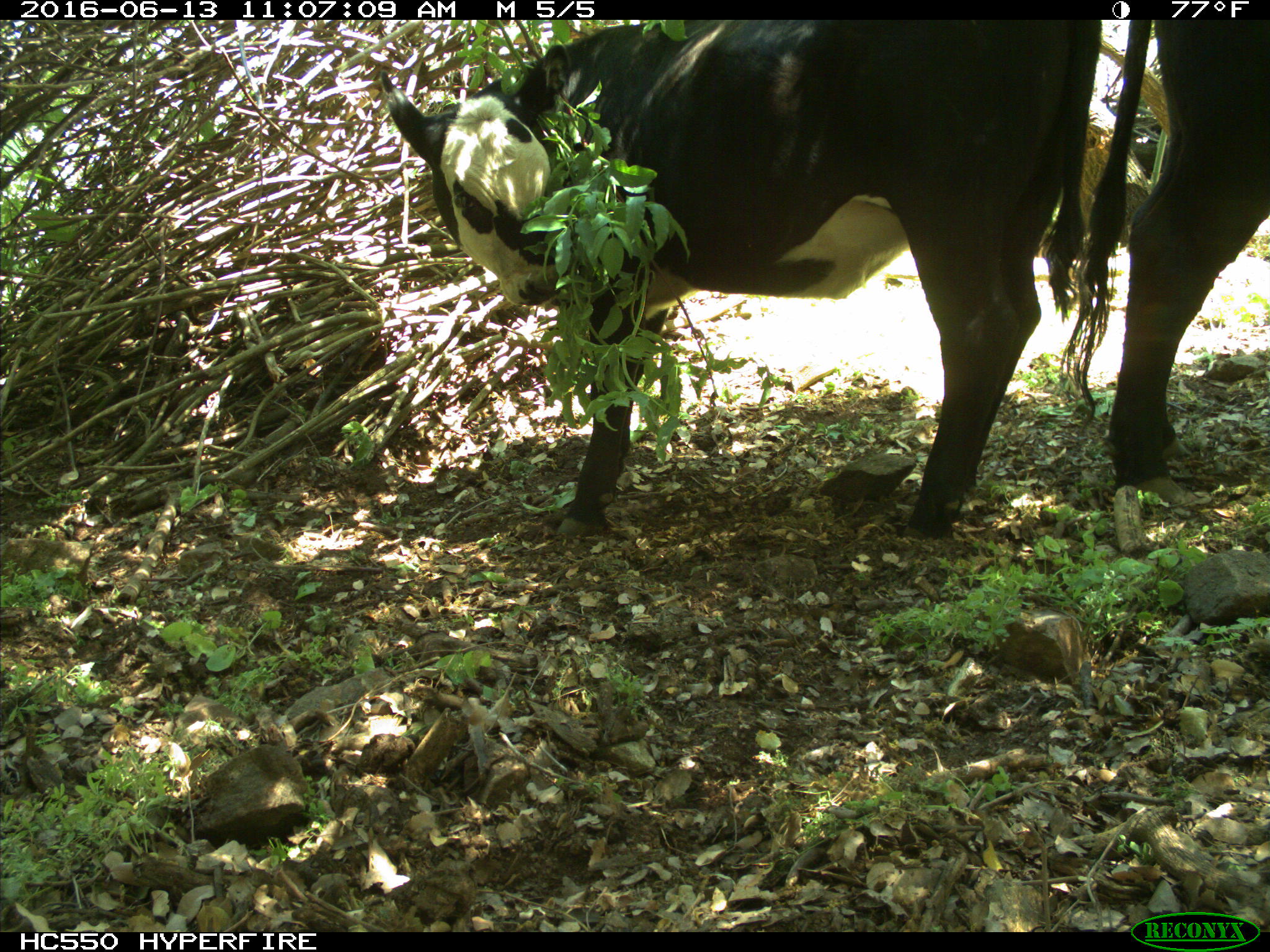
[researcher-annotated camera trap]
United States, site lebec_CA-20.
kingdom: Animalia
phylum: Chordata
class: Mammalia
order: Artiodactyla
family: Bovidae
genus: Bos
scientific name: Bos taurus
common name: domestic cow